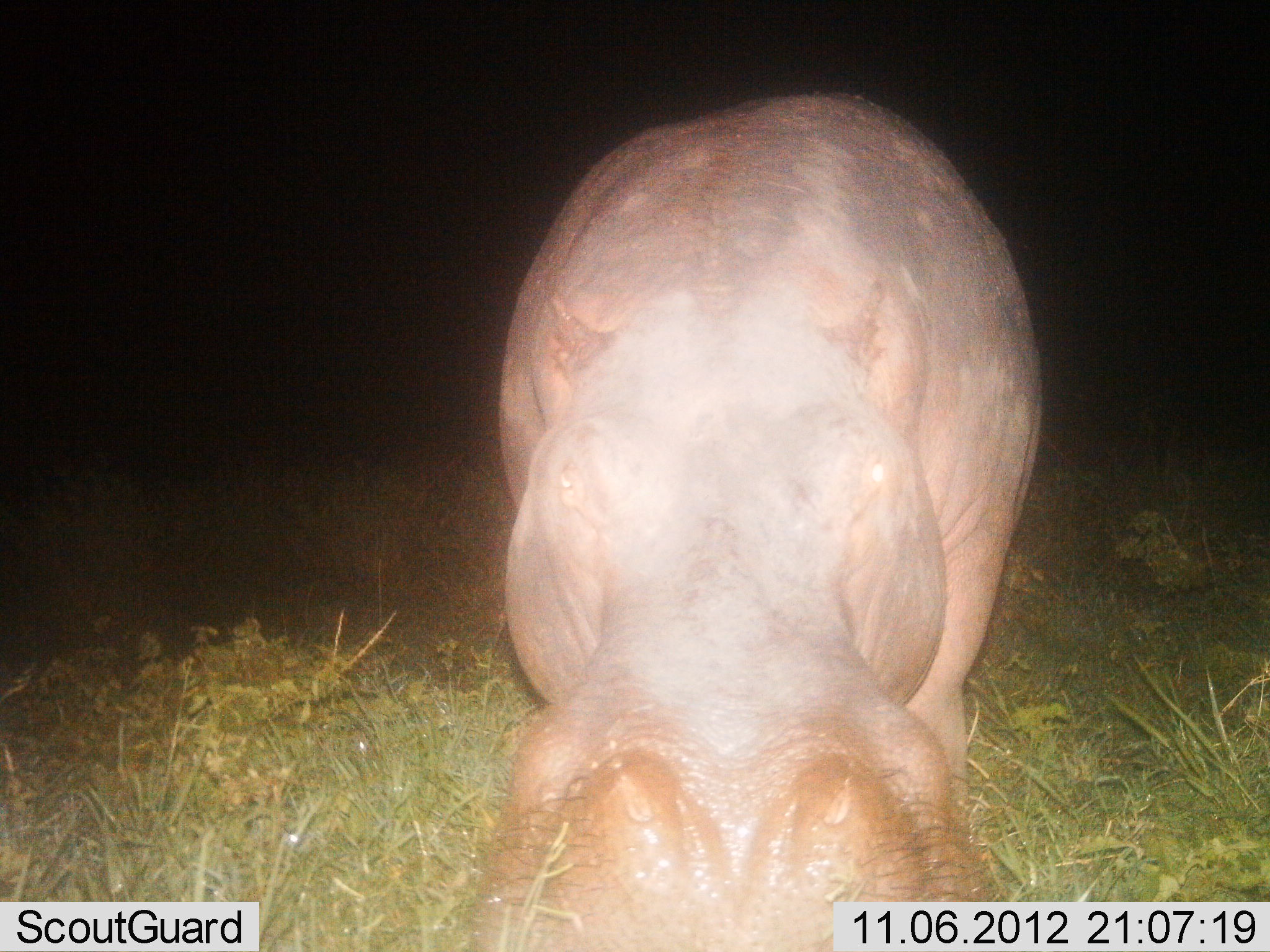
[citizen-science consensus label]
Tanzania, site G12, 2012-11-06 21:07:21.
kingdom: Animalia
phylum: Chordata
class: Mammalia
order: Artiodactyla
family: Hippopotamidae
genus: Hippopotamus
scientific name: Hippopotamus amphibius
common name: hippopotamus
Hippopotamus (Hippopotamus amphibius), count 1. Behavior (volunteer vote fractions): standing 80%, resting 0%, moving 0%, interacting 10%. Young present (vote fraction): 0%. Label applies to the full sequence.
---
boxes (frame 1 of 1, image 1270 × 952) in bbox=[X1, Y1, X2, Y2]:
animal: bbox=[495, 87, 1049, 952]